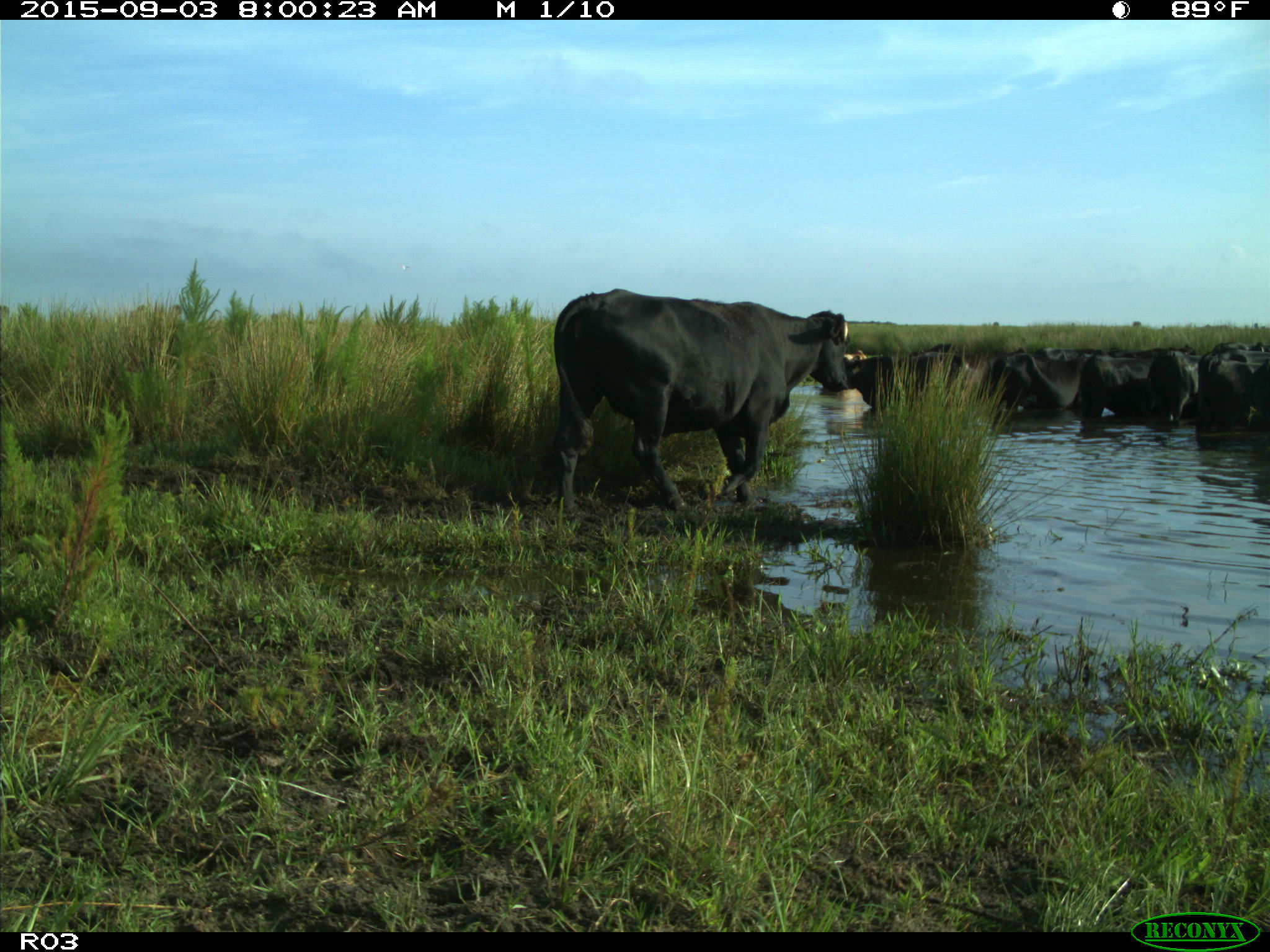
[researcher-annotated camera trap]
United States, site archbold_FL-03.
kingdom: Animalia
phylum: Chordata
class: Mammalia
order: Artiodactyla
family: Bovidae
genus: Bos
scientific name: Bos taurus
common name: domestic cow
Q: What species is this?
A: Bos taurus (domestic cow).